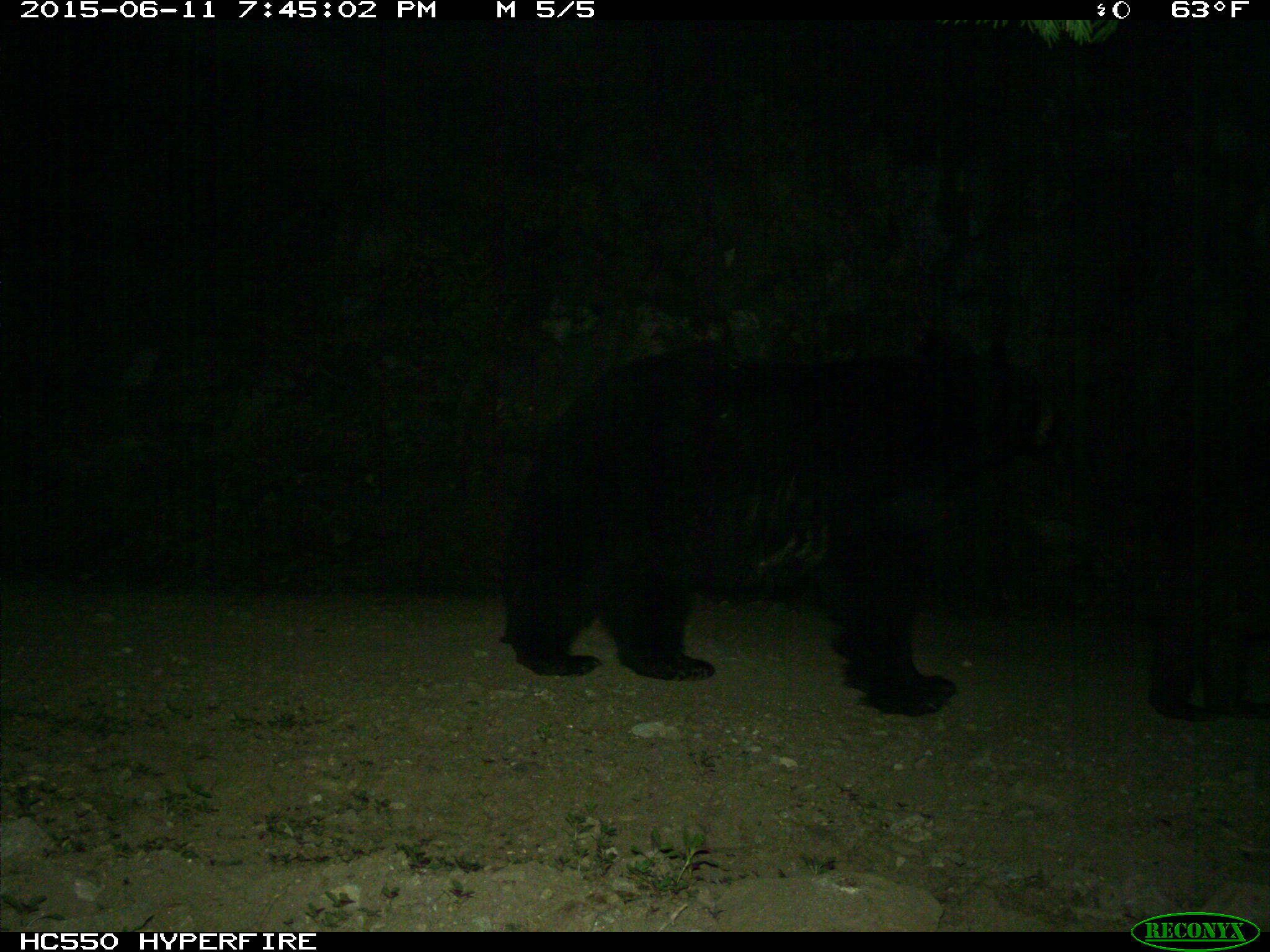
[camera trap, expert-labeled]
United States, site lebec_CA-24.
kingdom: Animalia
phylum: Chordata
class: Mammalia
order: Carnivora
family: Ursidae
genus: Ursus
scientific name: Ursus americanus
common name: american black bear